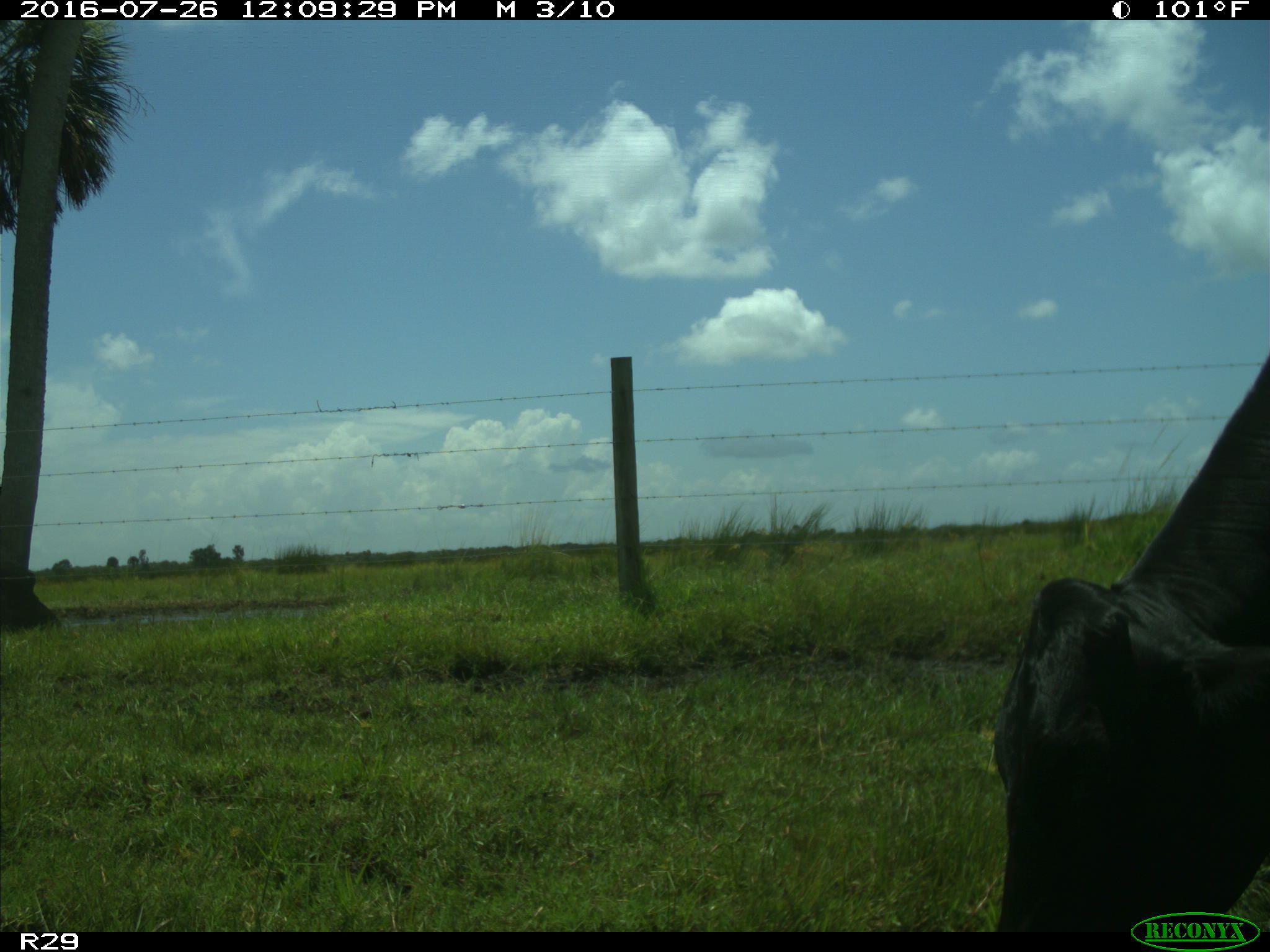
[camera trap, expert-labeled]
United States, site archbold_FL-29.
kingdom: Animalia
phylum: Chordata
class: Mammalia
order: Artiodactyla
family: Bovidae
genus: Bos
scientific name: Bos taurus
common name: domestic cow